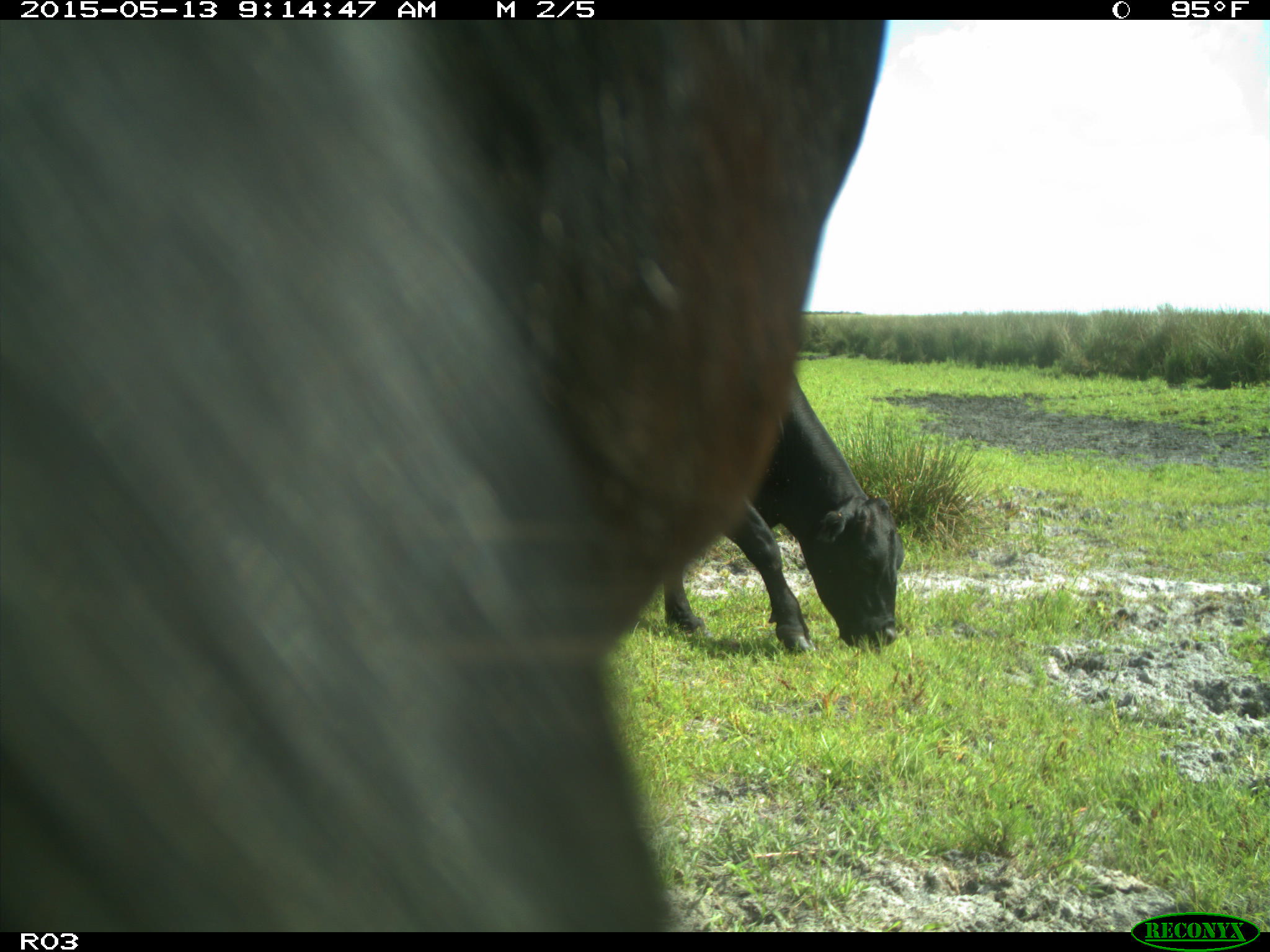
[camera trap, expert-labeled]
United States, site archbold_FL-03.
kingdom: Animalia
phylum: Chordata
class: Mammalia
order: Artiodactyla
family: Bovidae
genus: Bos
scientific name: Bos taurus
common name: domestic cow